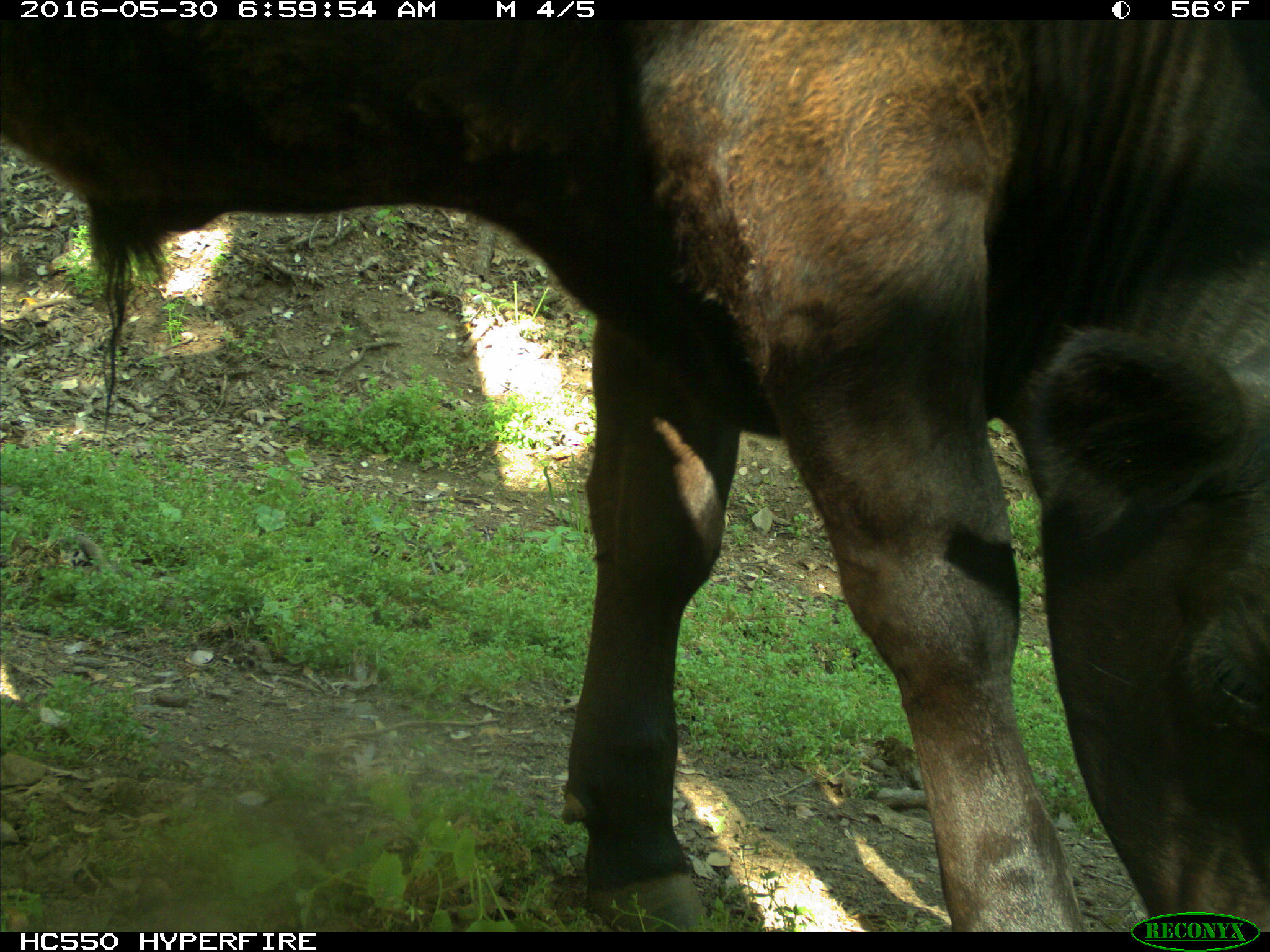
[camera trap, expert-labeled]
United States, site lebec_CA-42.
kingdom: Animalia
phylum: Chordata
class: Mammalia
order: Artiodactyla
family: Bovidae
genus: Bos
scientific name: Bos taurus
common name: domestic cow